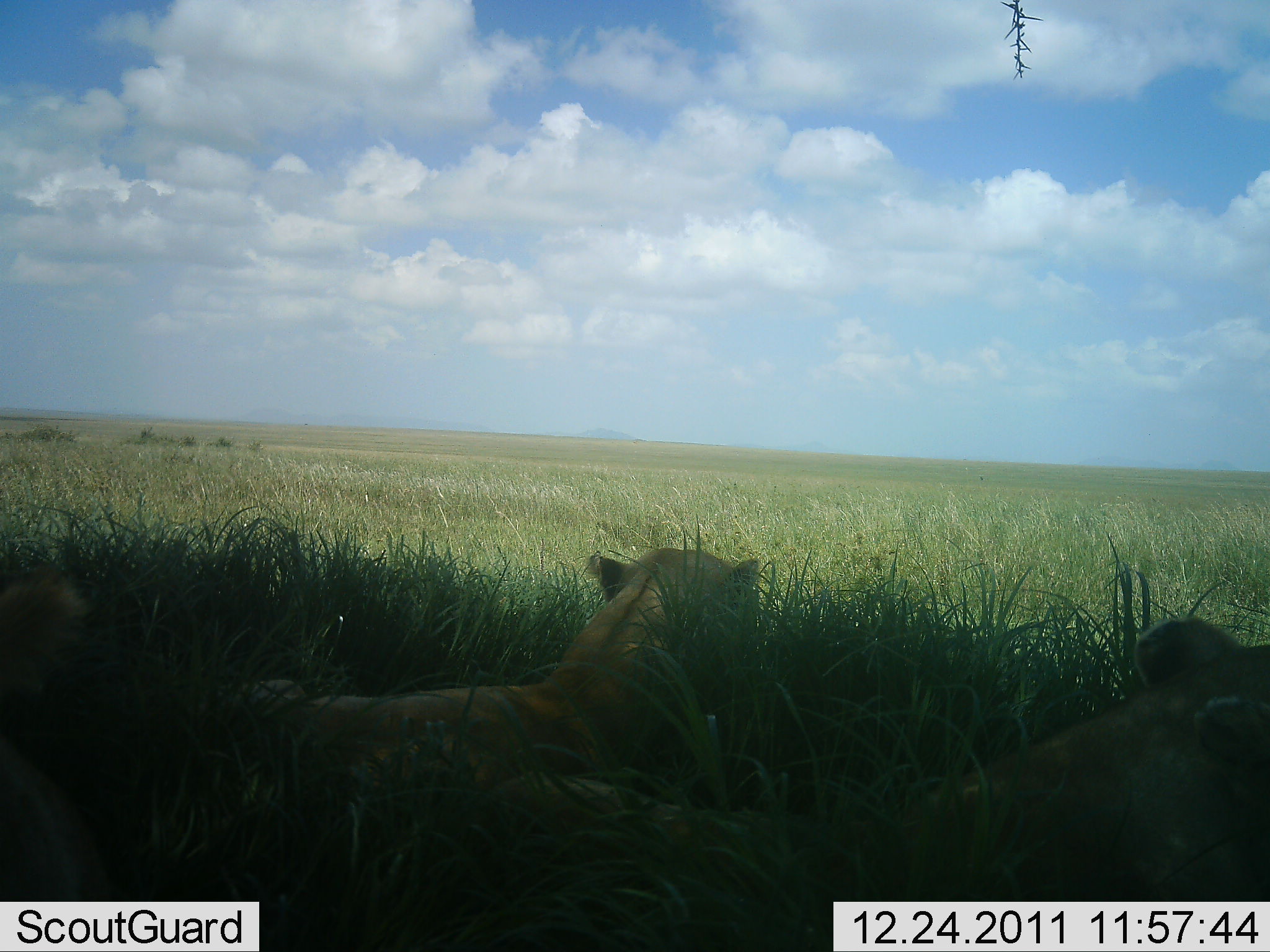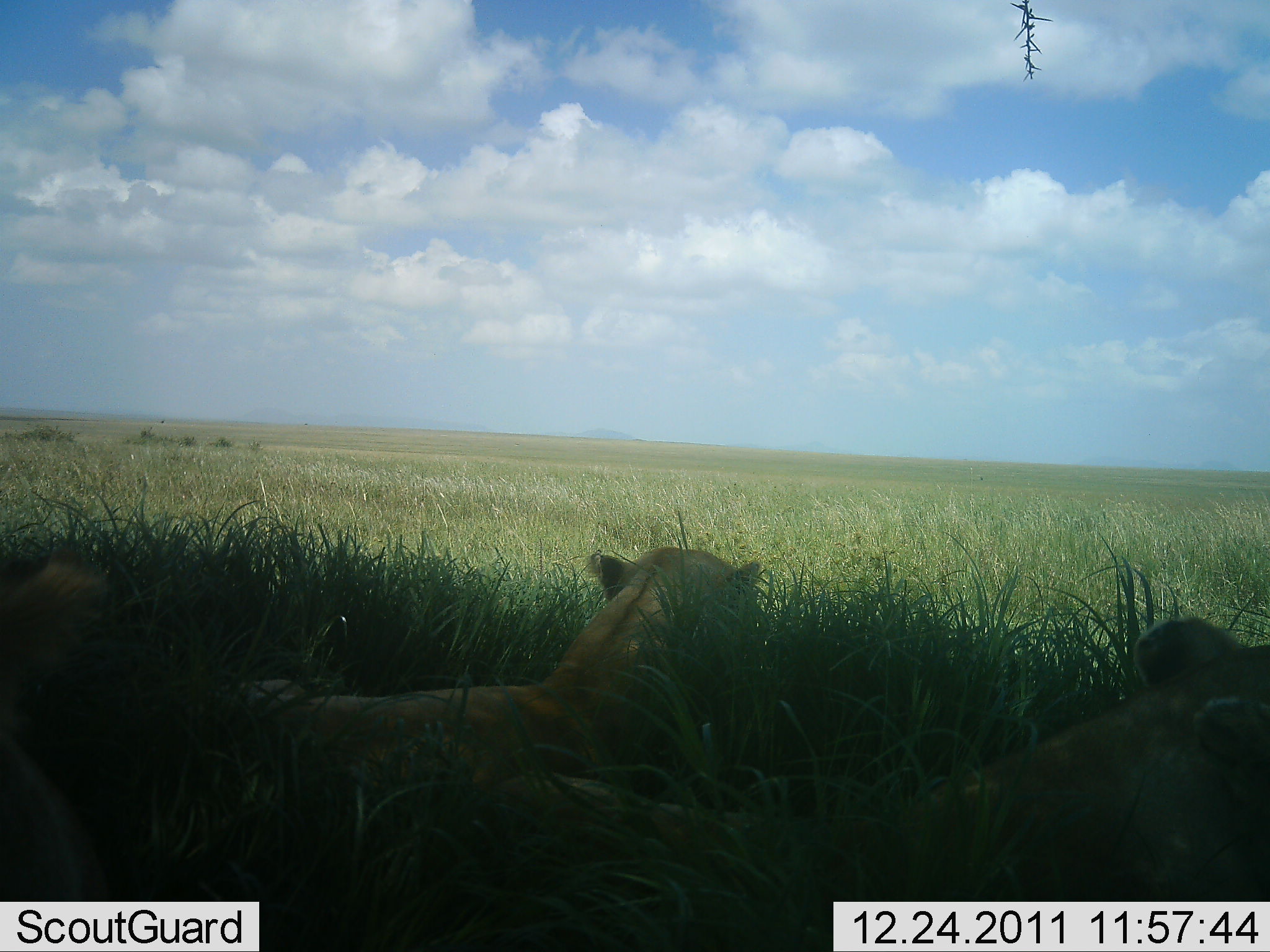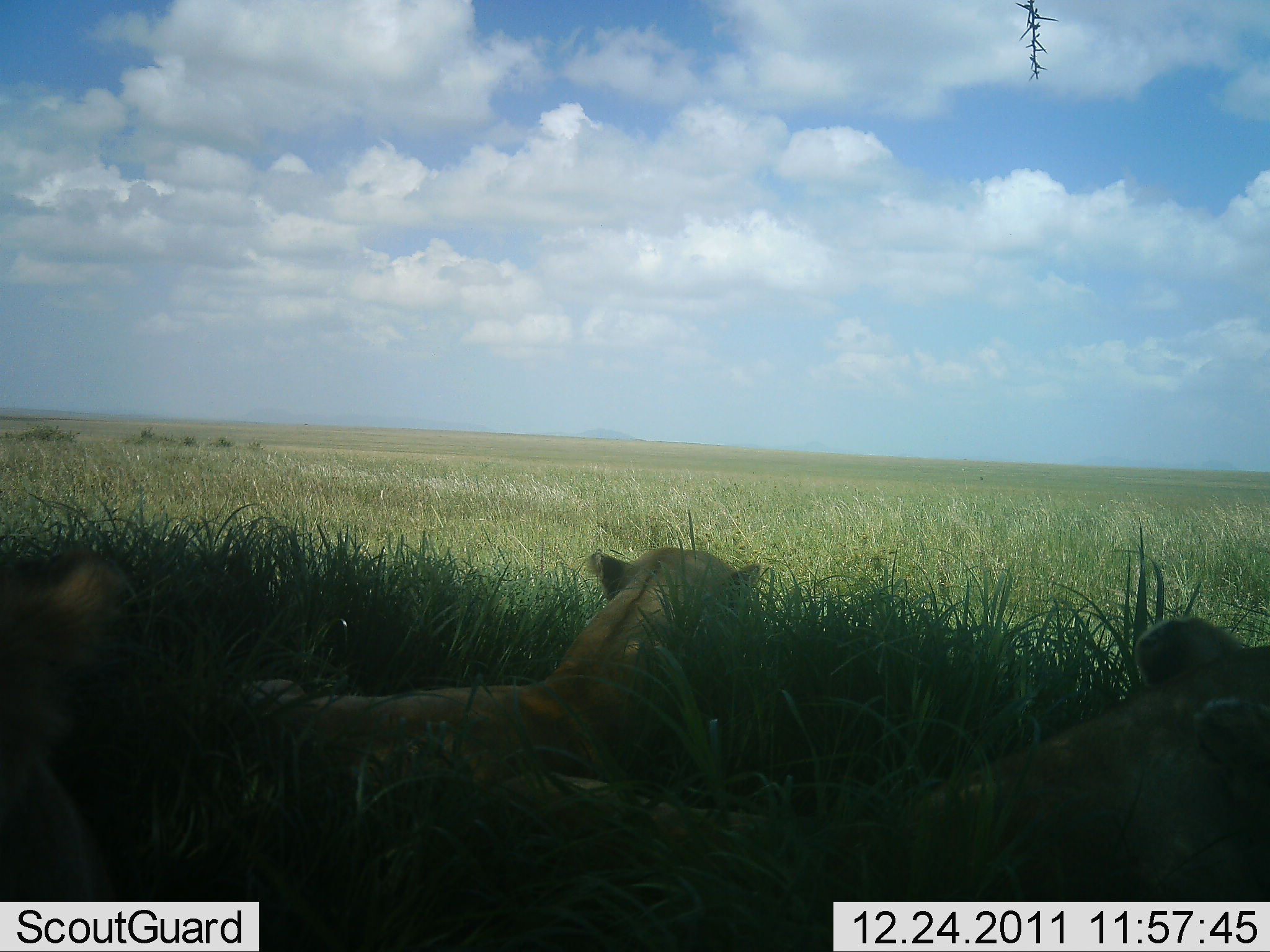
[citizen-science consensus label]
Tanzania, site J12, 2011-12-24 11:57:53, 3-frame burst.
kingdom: Animalia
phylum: Chordata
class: Mammalia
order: Carnivora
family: Felidae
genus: Panthera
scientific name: Panthera leo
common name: lion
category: lionfemale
Lionfemale (lion) (Panthera leo), count 3. Behavior (volunteer vote fractions): standing 0%, resting 100%, moving 0%, interacting 0%. Young present (vote fraction): 7%. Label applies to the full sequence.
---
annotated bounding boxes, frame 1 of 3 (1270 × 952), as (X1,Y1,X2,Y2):
animal: (160,547,767,952); (892,614,1269,952); (3,558,170,950)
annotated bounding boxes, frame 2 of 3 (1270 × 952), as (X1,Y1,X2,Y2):
animal: (205,547,802,865); (920,615,1270,903); (0,547,217,902)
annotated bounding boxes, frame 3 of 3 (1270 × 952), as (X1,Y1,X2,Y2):
animal: (223,546,762,835); (915,615,1270,902); (1,546,169,901)